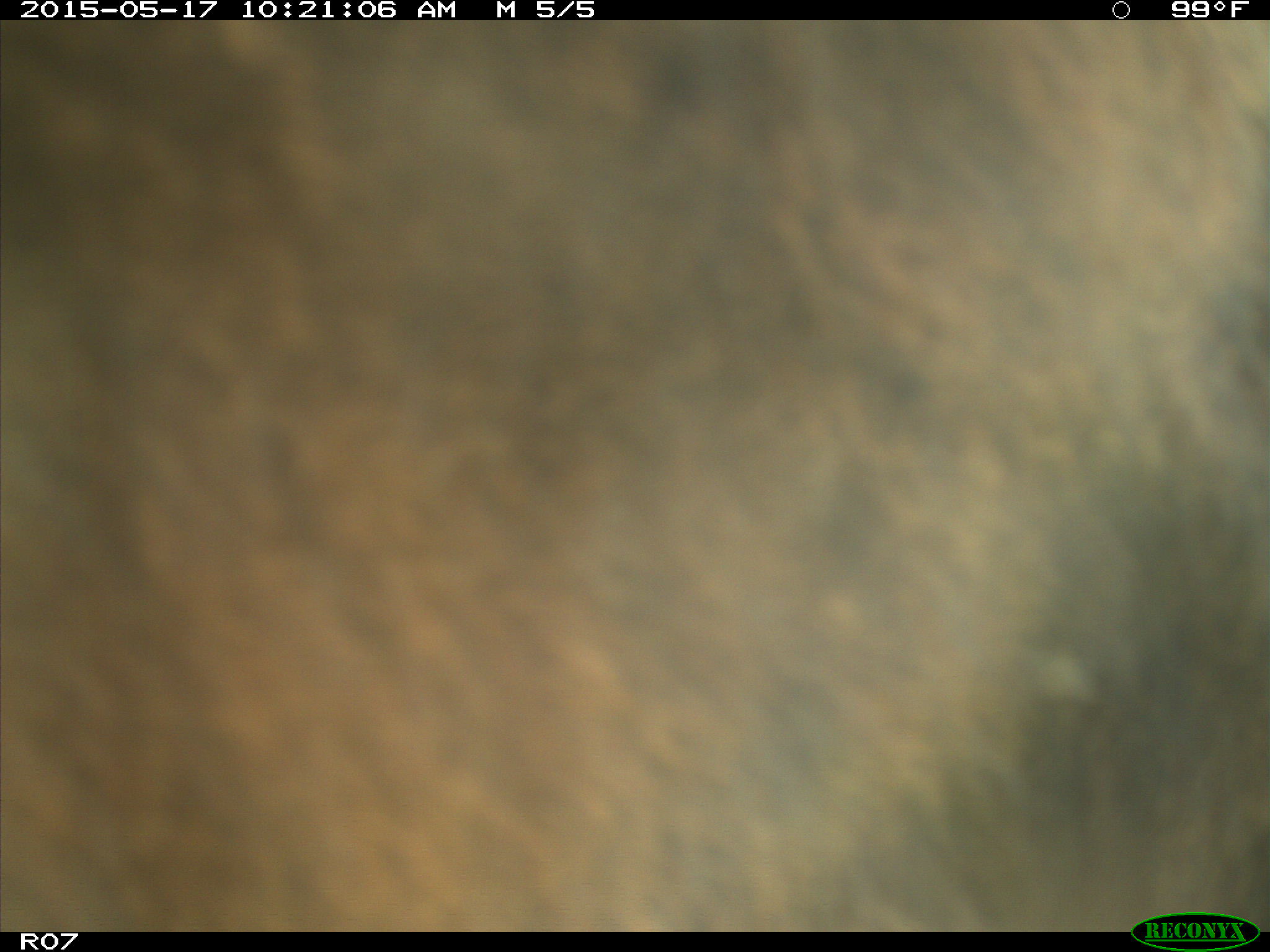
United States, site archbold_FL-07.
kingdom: Animalia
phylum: Chordata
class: Mammalia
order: Artiodactyla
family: Bovidae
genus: Bos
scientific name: Bos taurus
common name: domestic cow